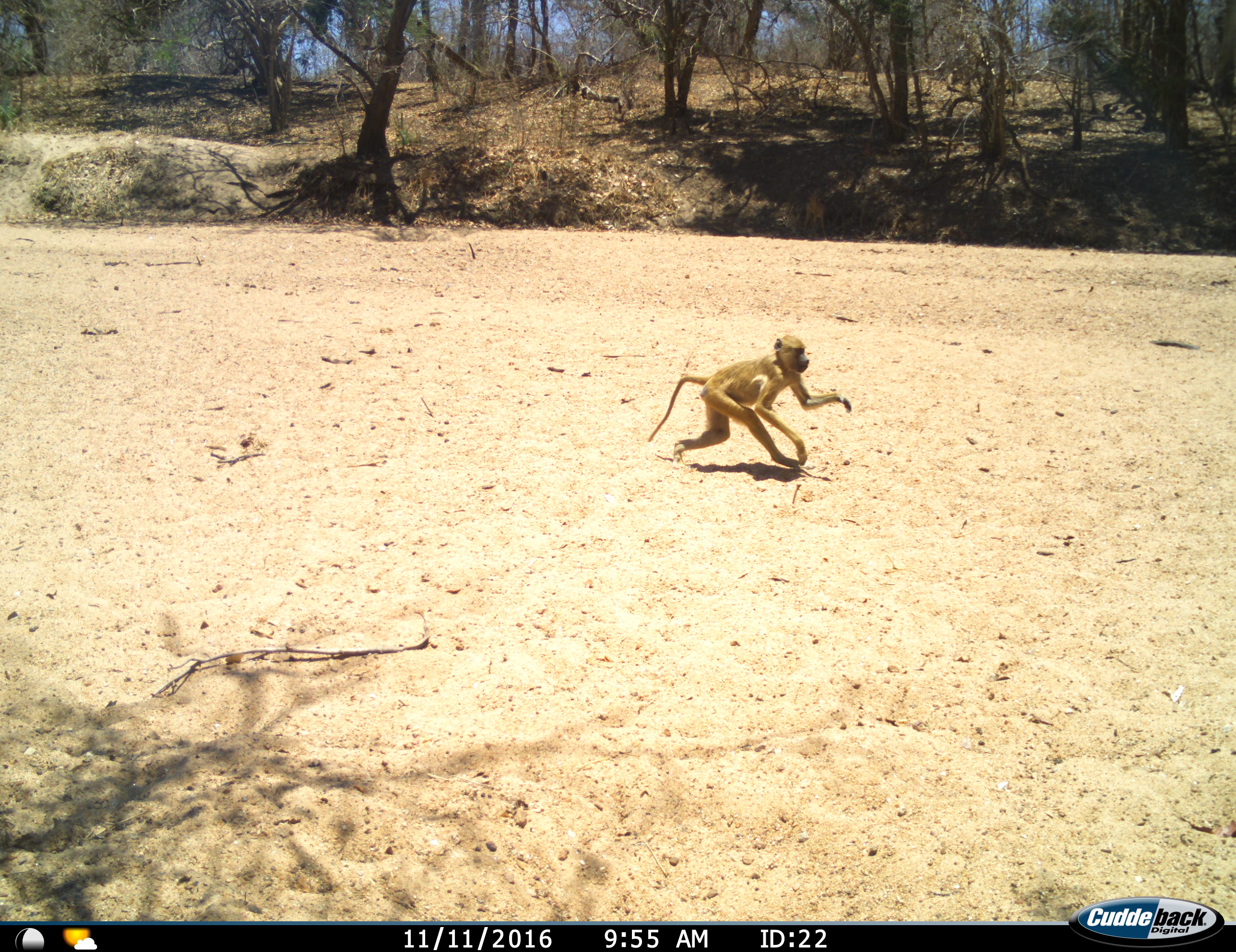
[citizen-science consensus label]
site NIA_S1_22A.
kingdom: Animalia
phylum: Chordata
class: Mammalia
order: Primates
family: Cercopithecidae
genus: Papio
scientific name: Papio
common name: baboon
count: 1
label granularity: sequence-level